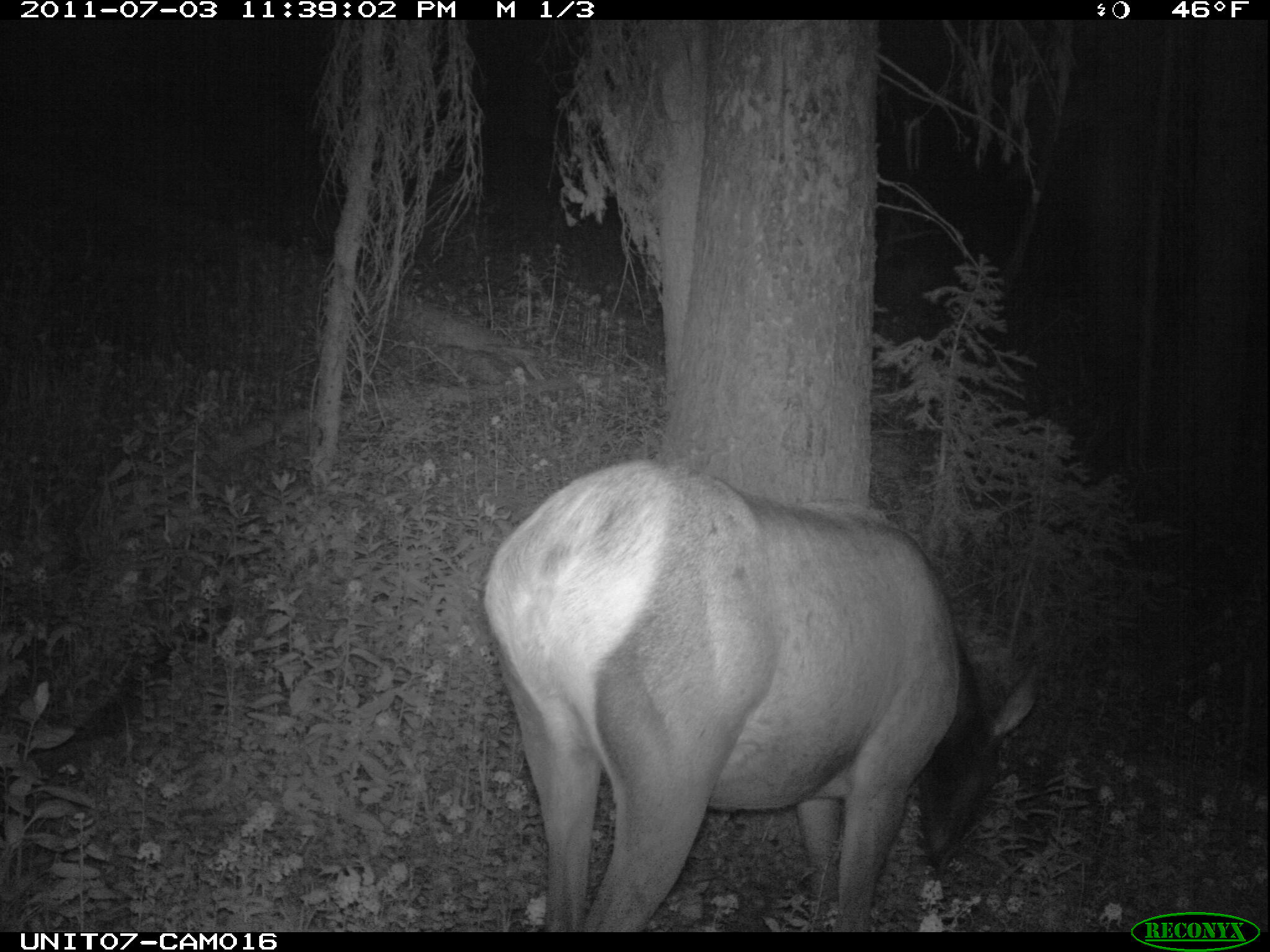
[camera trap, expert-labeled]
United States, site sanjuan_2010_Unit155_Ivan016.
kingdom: Animalia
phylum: Chordata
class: Mammalia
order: Artiodactyla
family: Cervidae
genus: Cervus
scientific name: Cervus elaphus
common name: red deer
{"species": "Cervus elaphus (red deer)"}